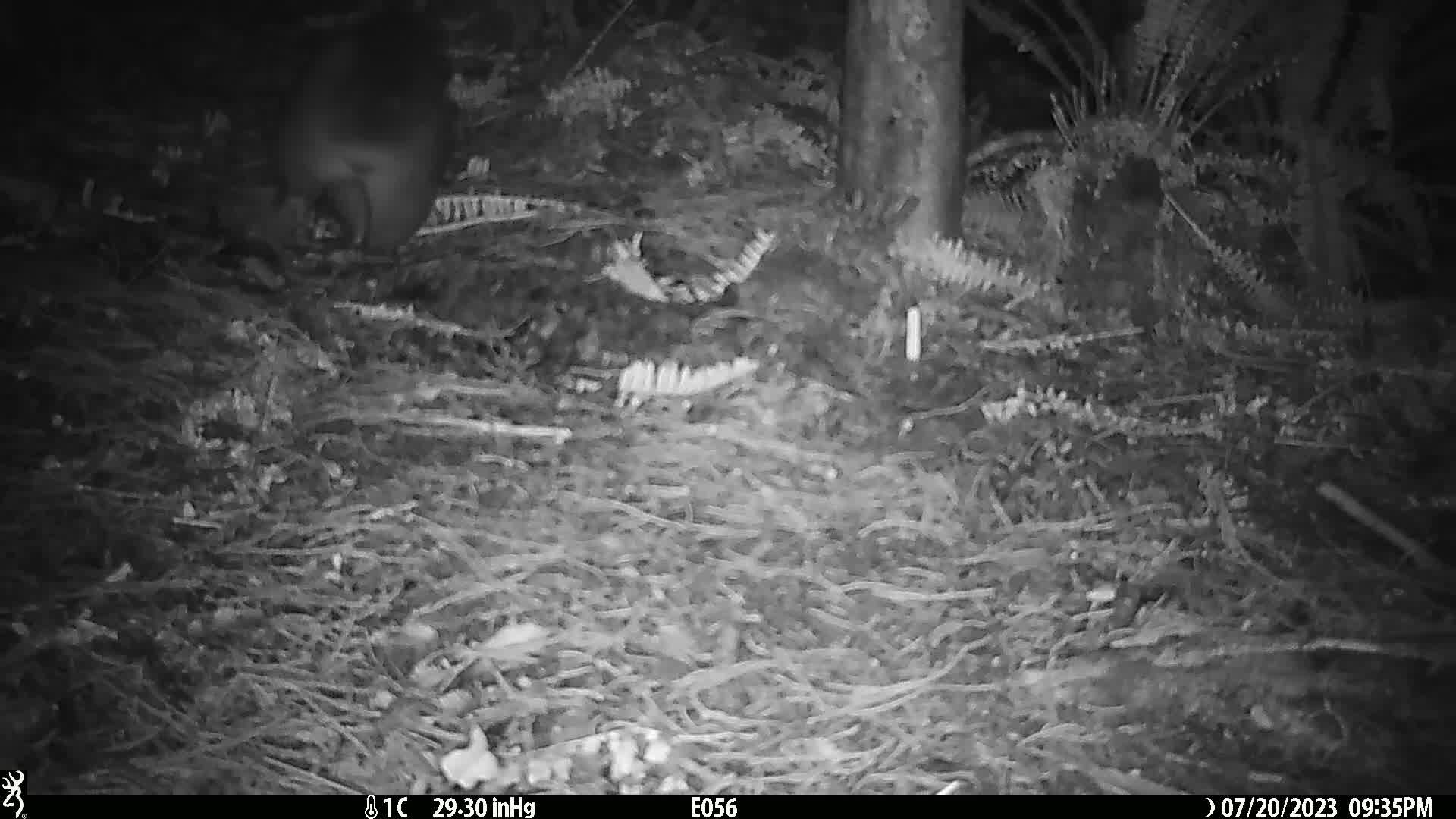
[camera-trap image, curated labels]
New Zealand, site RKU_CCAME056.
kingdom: Animalia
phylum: Chordata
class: Mammalia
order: Diprotodontia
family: Phalangeridae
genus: Trichosurus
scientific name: Trichosurus vulpecula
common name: common brushtail possum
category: possum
Possum (common brushtail possum) (Trichosurus vulpecula).